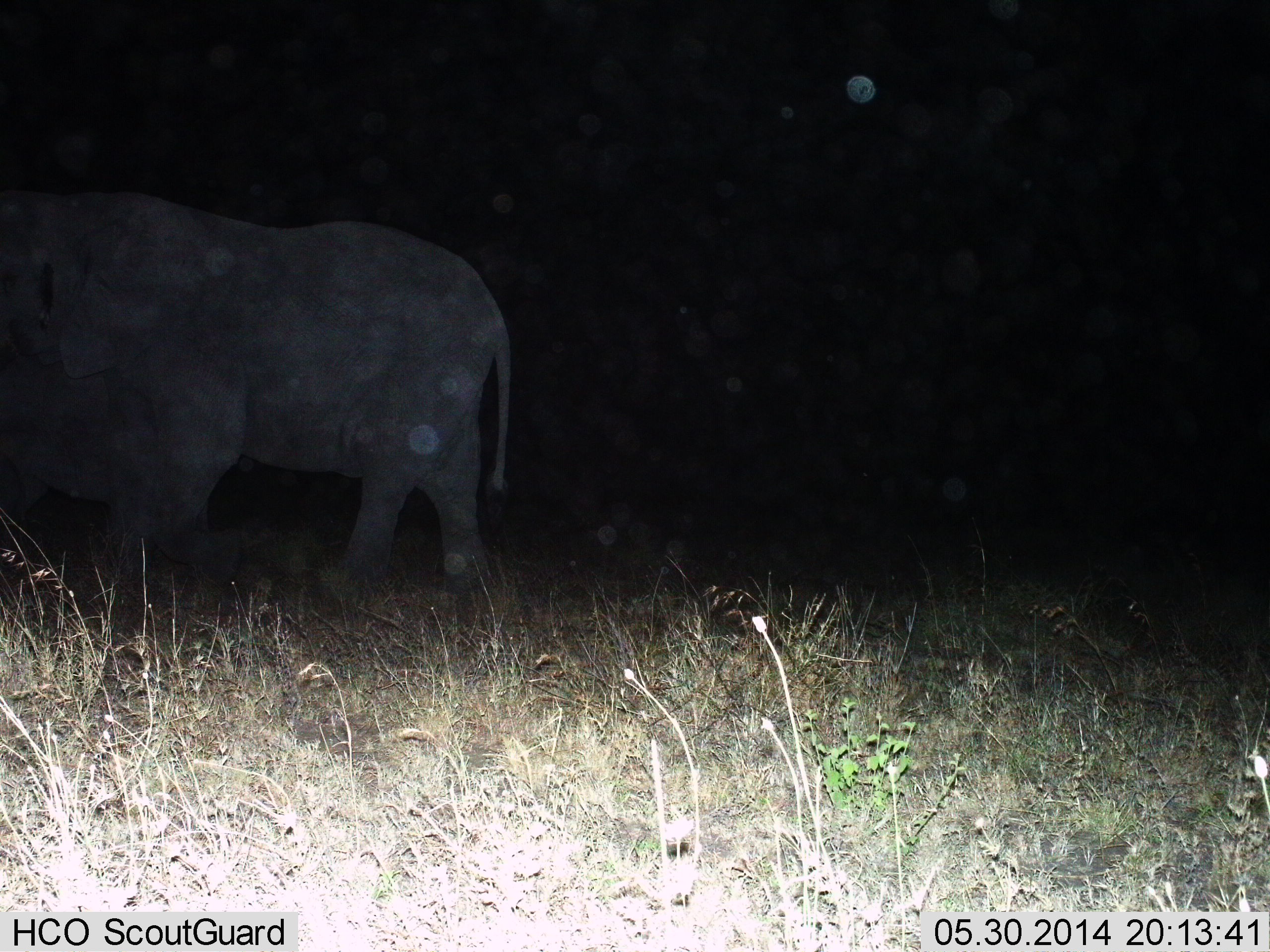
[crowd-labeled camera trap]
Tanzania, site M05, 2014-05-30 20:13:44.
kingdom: Animalia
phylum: Chordata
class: Mammalia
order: Proboscidea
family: Elephantidae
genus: Loxodonta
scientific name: Loxodonta africana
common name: african bush elephant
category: elephant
Elephant (african bush elephant) (Loxodonta africana), count 1. Behavior (volunteer vote fractions): standing 10%, resting 0%, moving 90%, interacting 0%. Young present (vote fraction): 0%. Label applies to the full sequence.